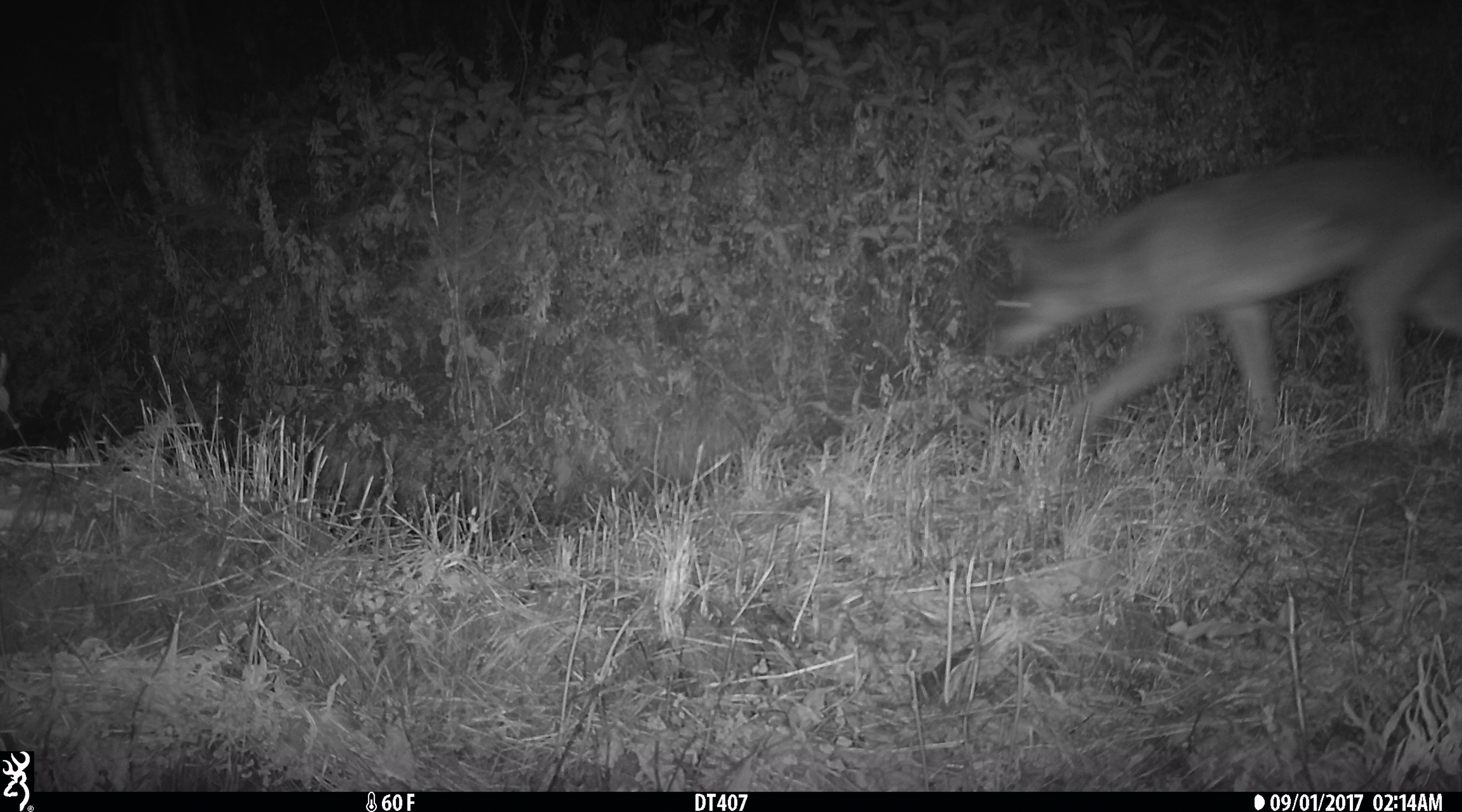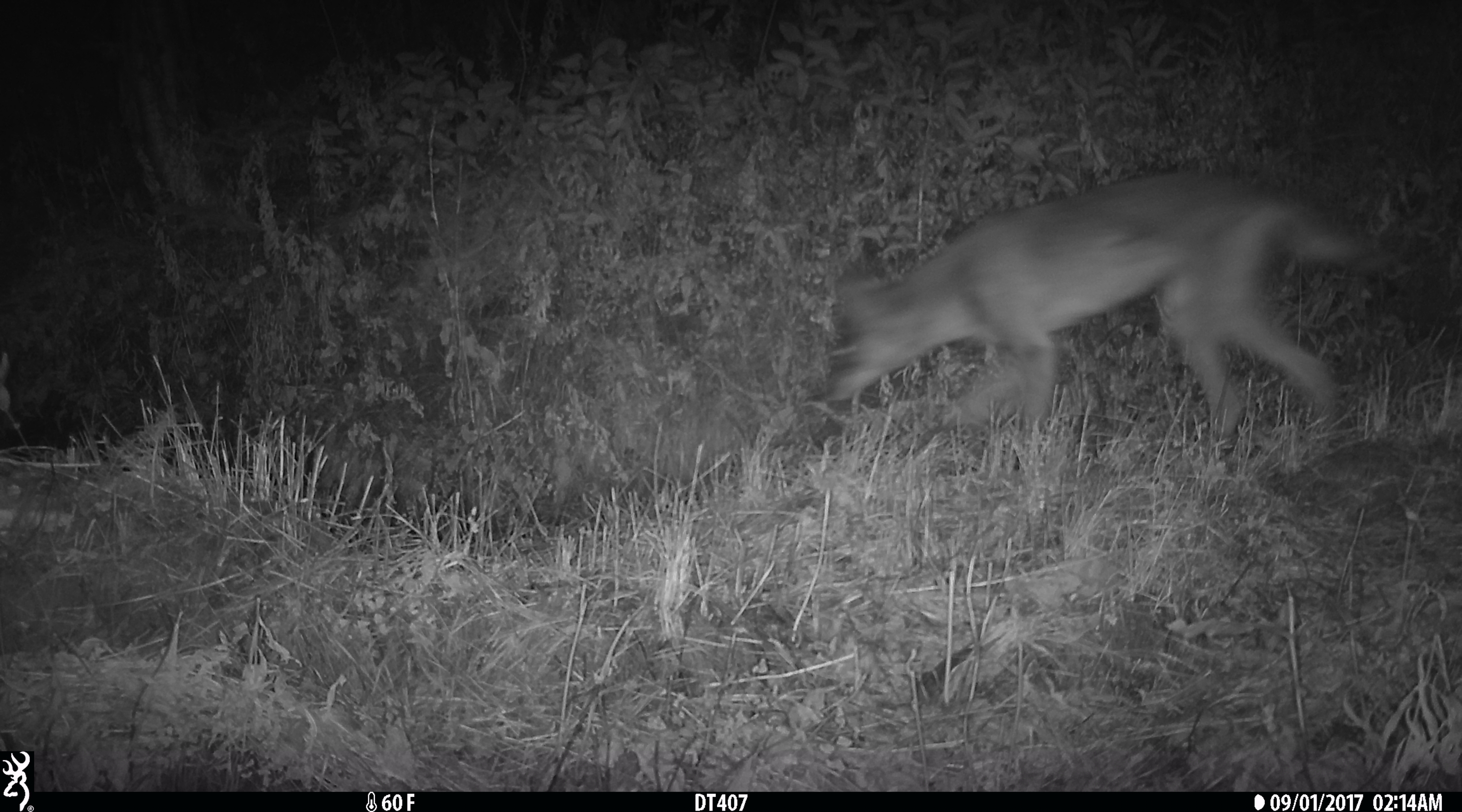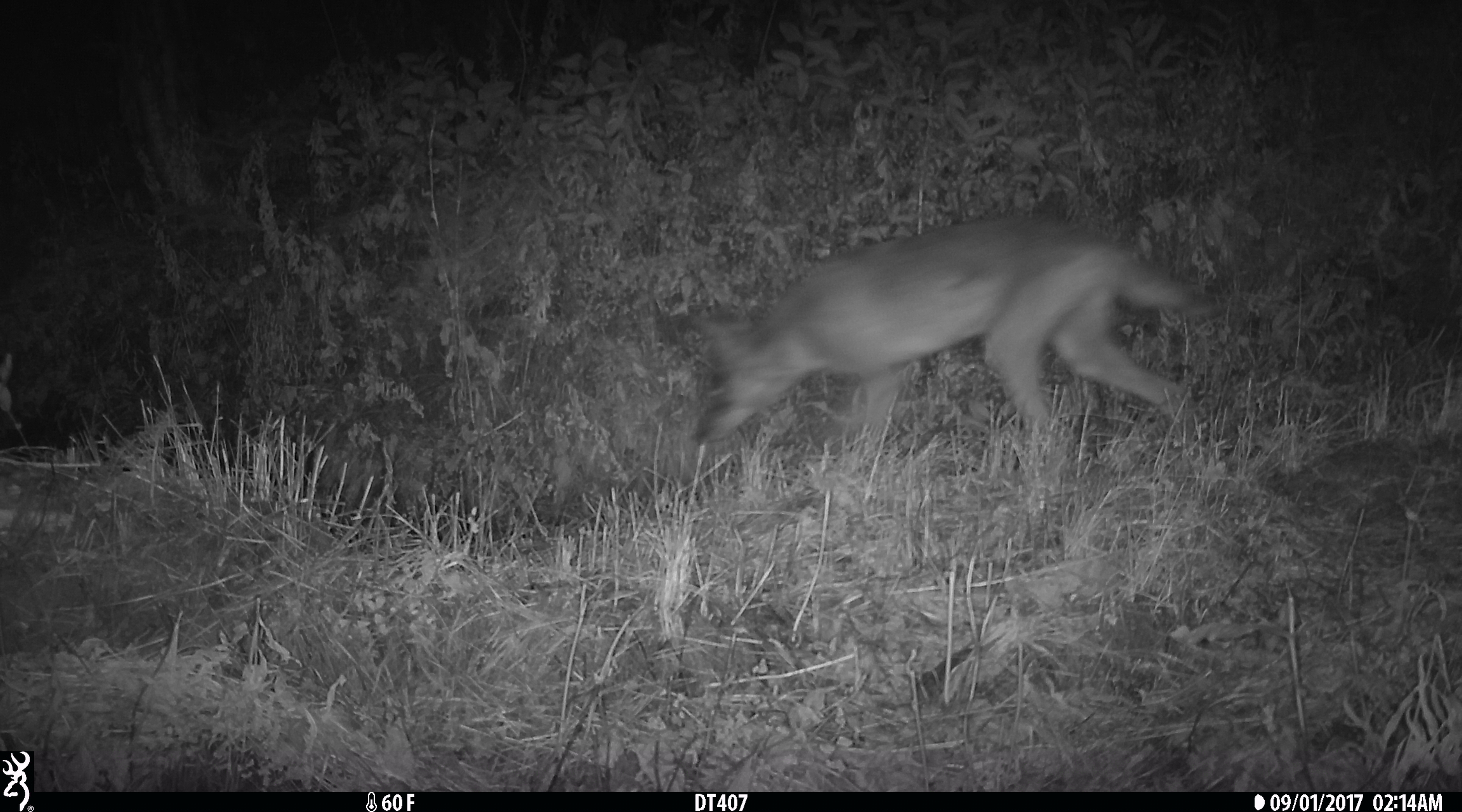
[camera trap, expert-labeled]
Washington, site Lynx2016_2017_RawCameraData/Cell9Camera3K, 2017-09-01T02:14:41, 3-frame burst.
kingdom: Animalia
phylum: Chordata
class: Mammalia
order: Carnivora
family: Canidae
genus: Canis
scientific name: Canis latrans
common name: coyote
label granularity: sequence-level